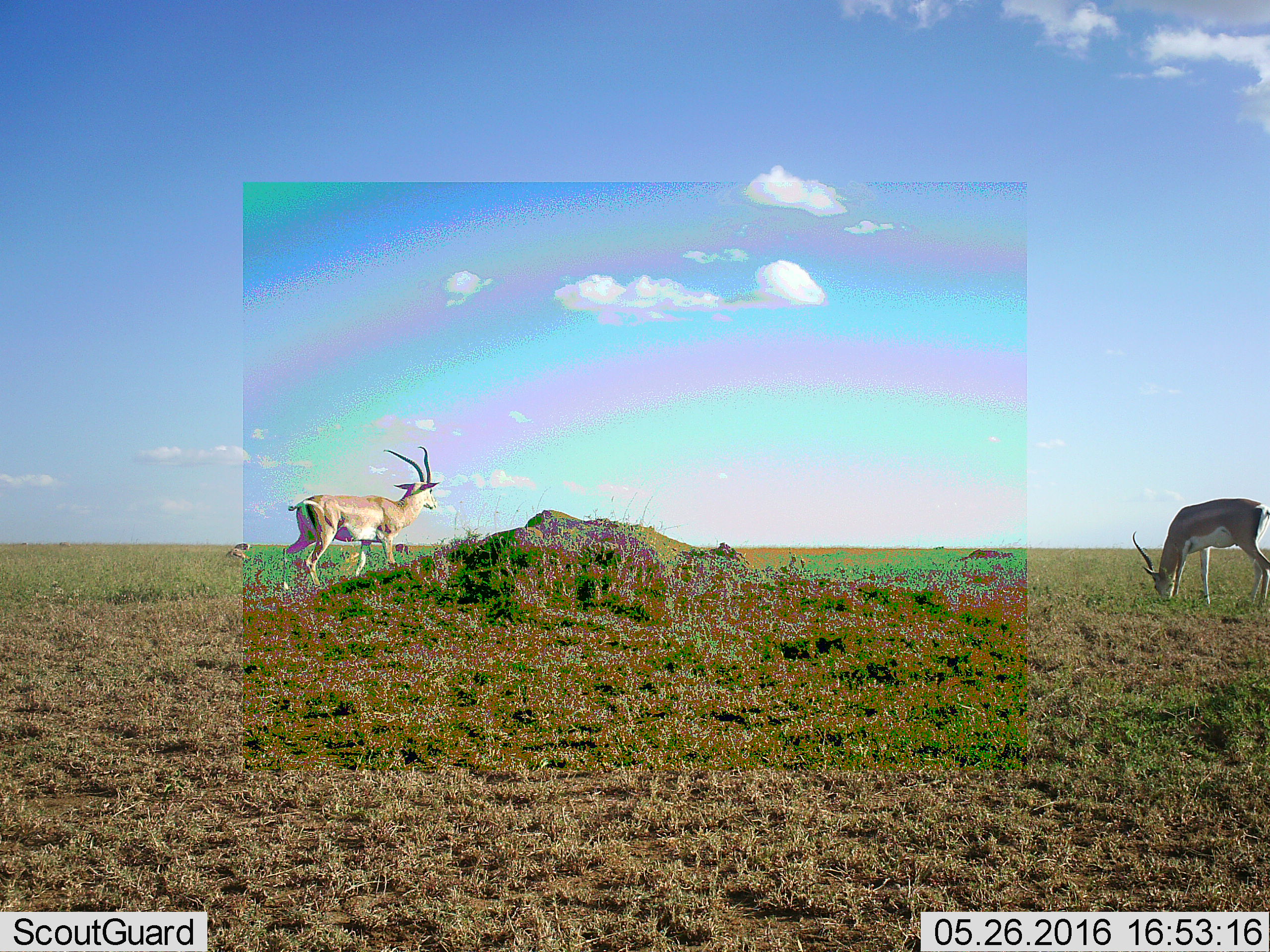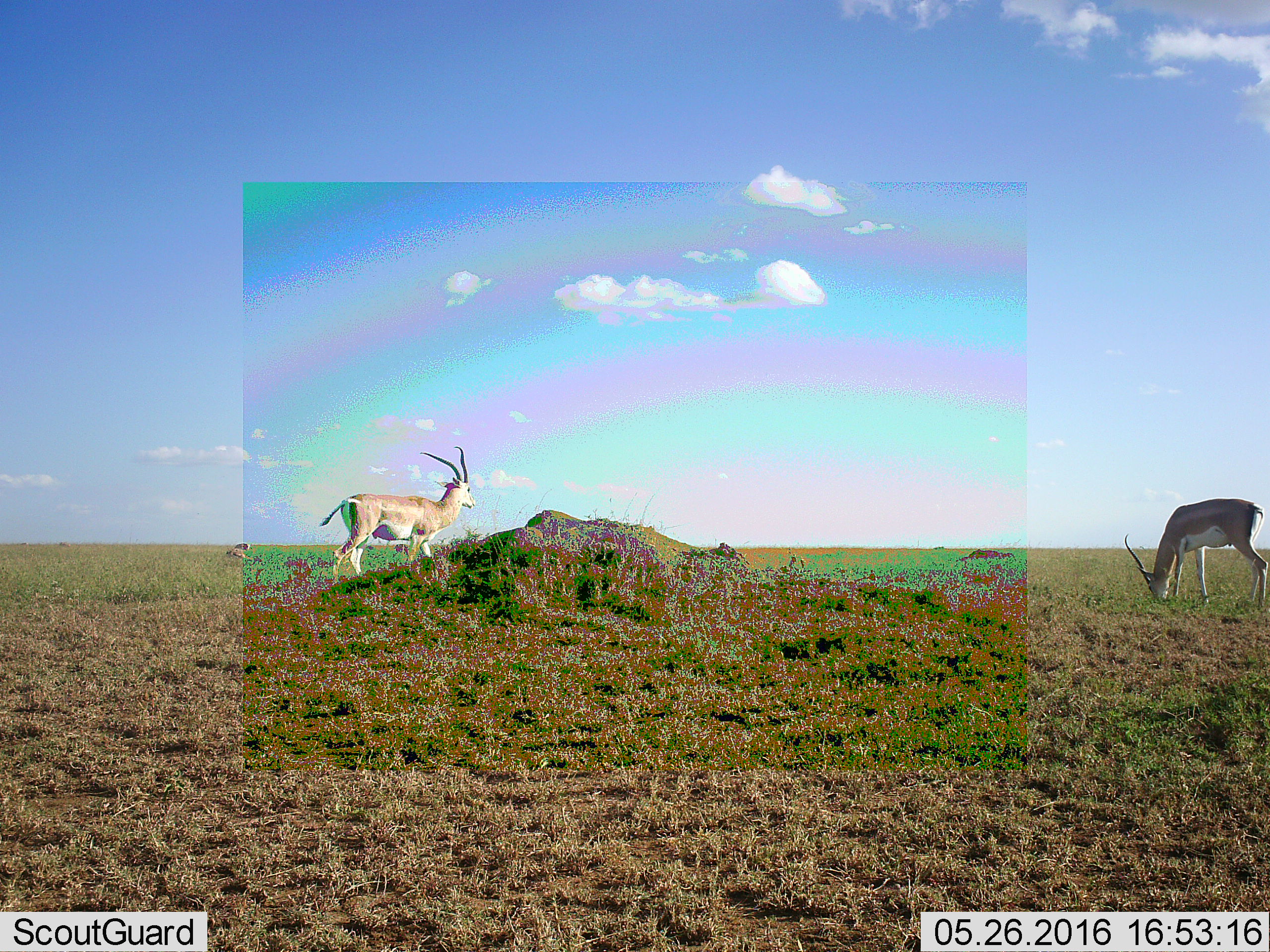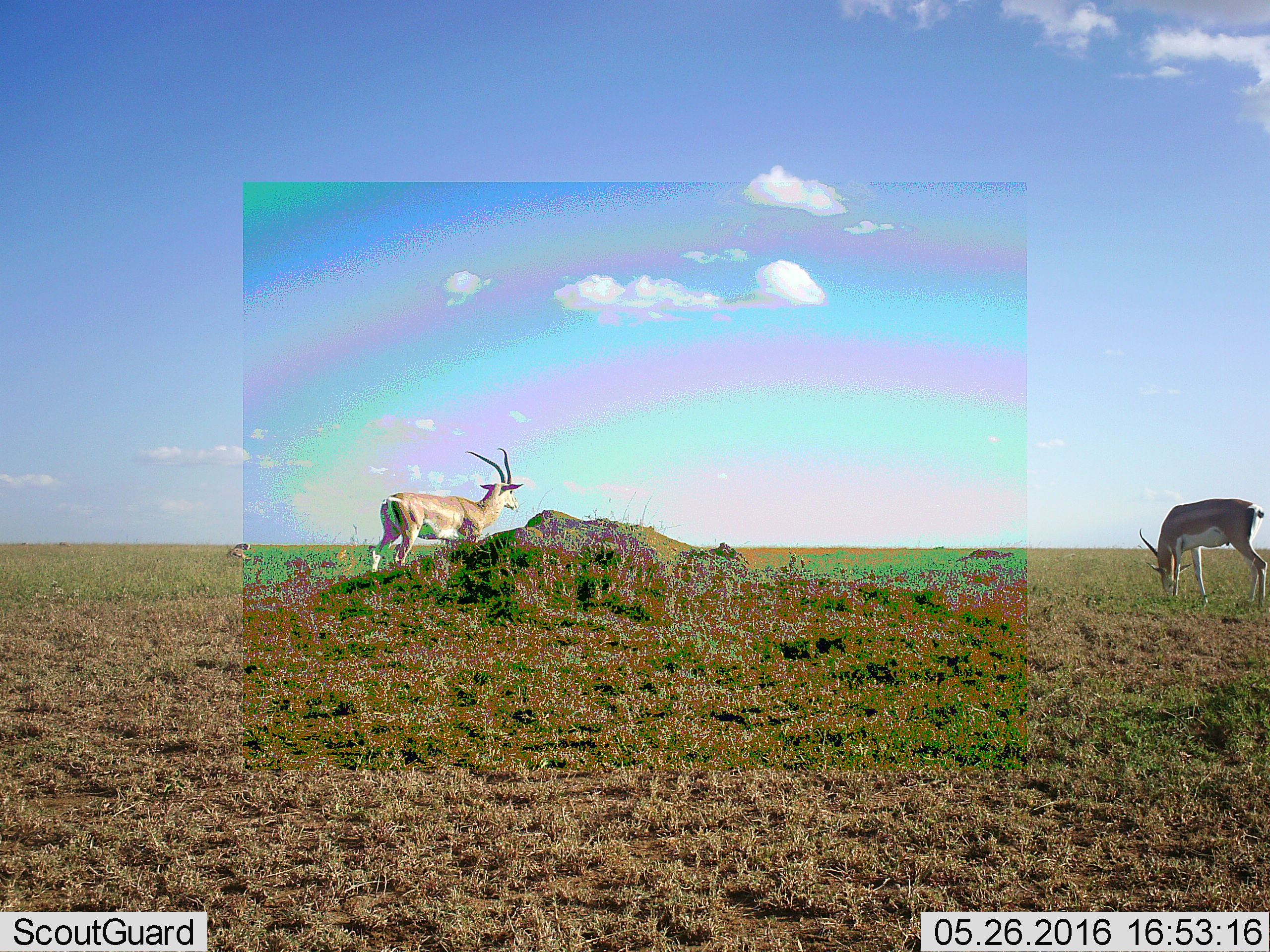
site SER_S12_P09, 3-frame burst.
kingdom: Animalia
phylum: Chordata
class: Mammalia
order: Artiodactyla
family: Bovidae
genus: Nanger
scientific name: Nanger granti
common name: grant's gazelle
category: gazellegrants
Gazellegrants (grant's gazelle) (Nanger granti), count 4. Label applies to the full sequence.